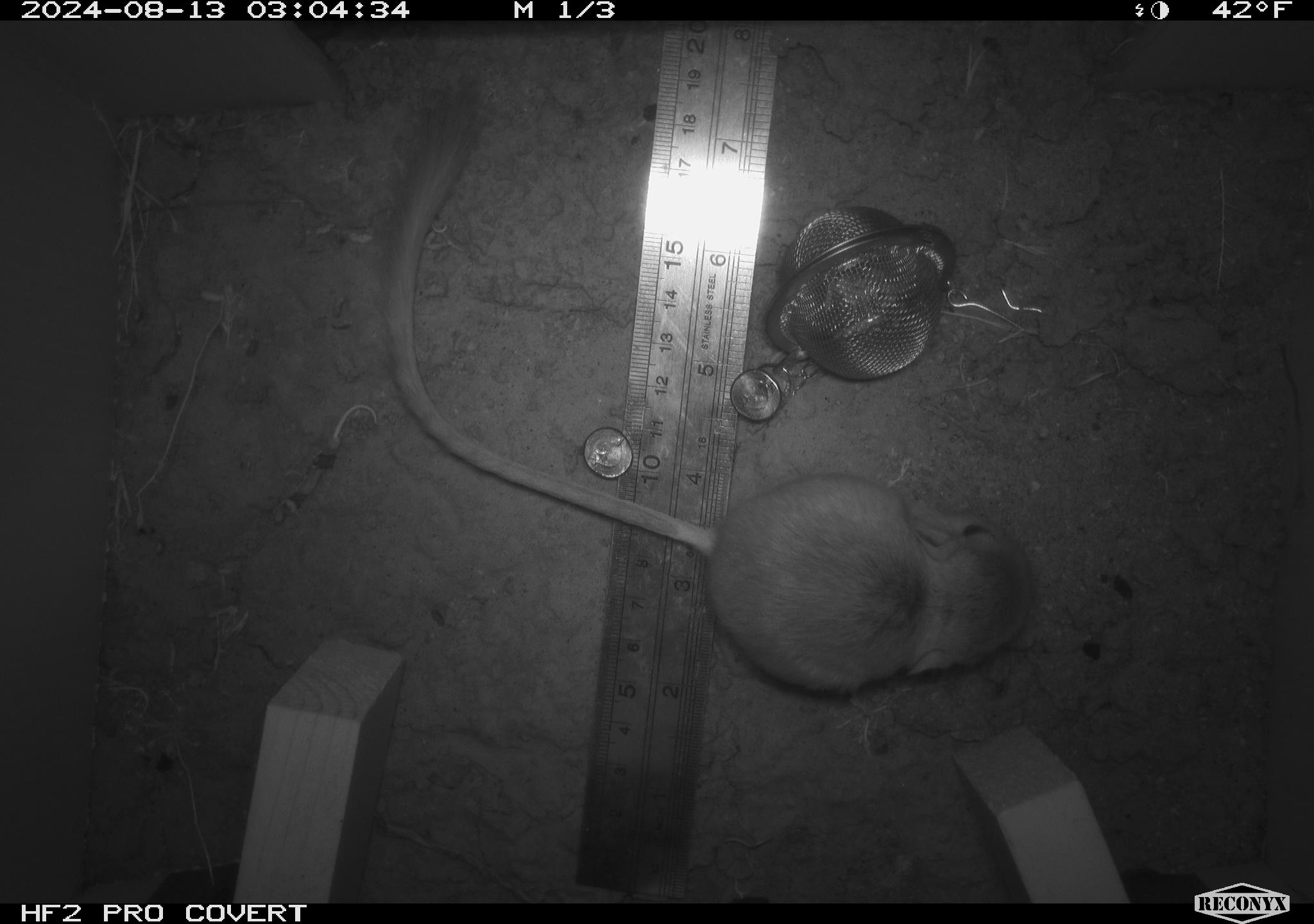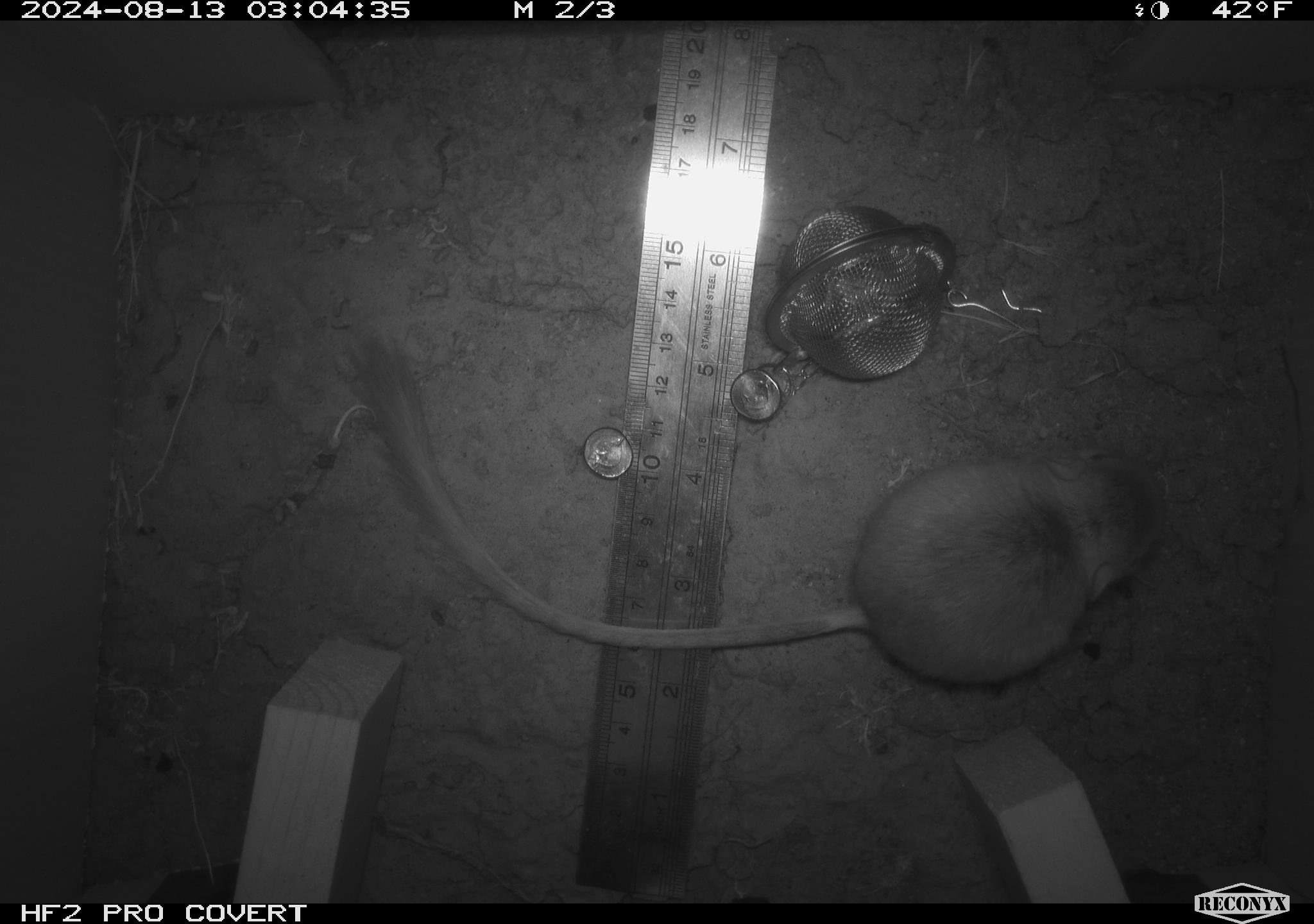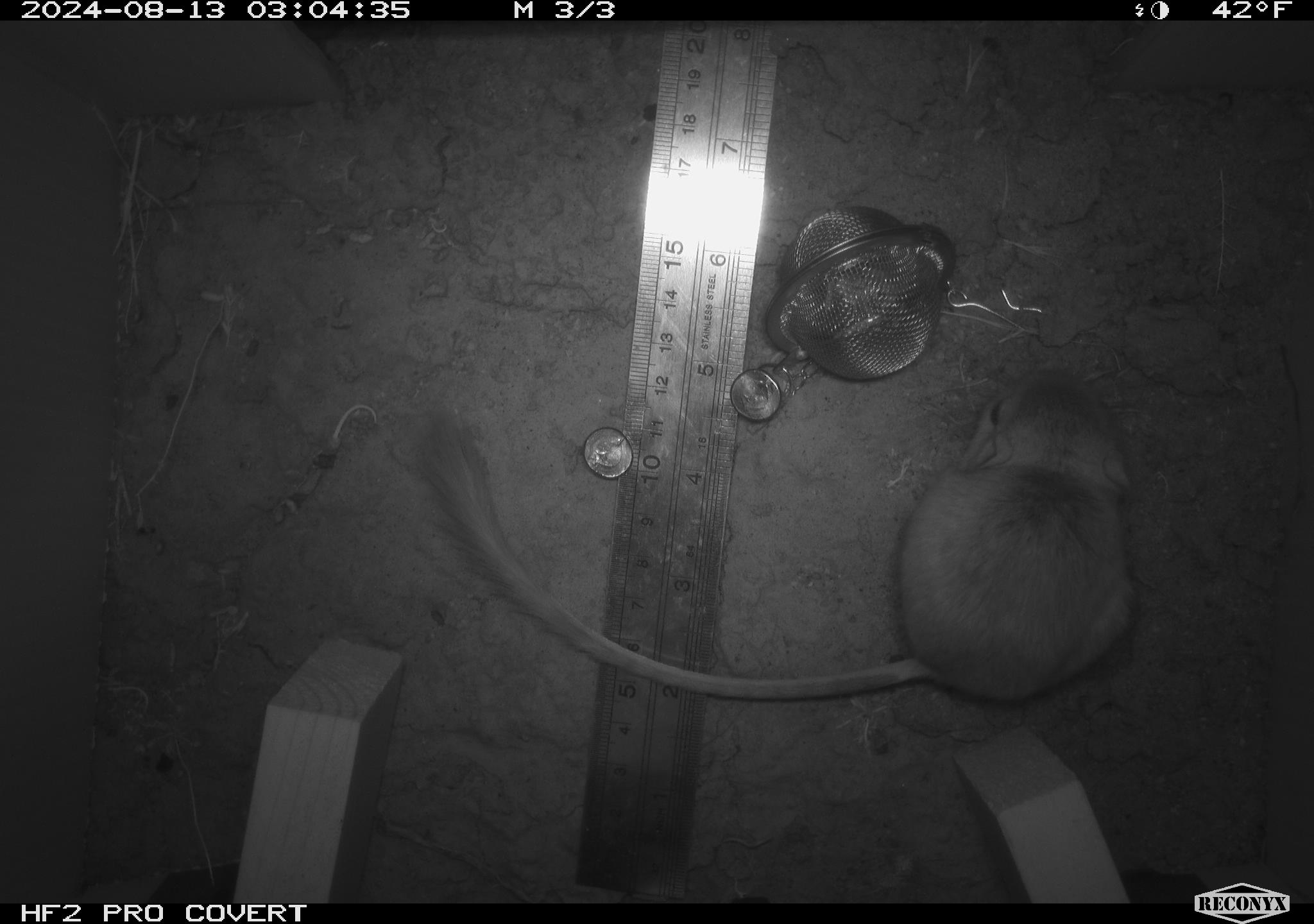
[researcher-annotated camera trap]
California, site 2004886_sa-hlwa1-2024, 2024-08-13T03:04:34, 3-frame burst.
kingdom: Animalia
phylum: Chordata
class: Mammalia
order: Rodentia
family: Heteromyidae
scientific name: Heteromyidae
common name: kangaroo rats and pocket mice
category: heteromyidae family